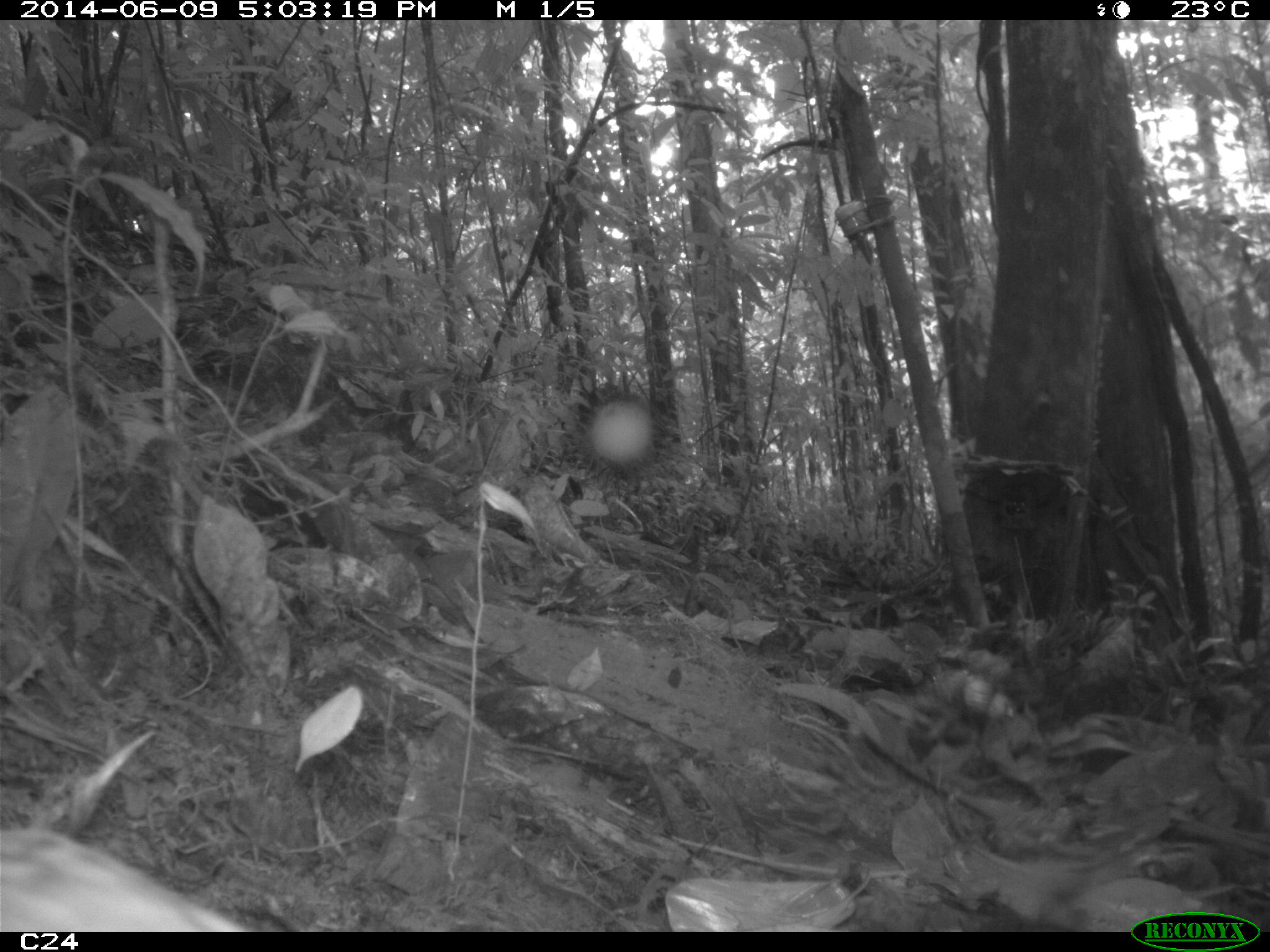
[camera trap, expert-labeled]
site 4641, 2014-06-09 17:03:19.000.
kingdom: Animalia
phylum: Chordata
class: Aves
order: Columbiformes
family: Columbidae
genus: Leptotila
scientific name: Leptotila rufaxilla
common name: gray-fronted dove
Leptotila rufaxilla (gray-fronted dove), count 1, age adult.